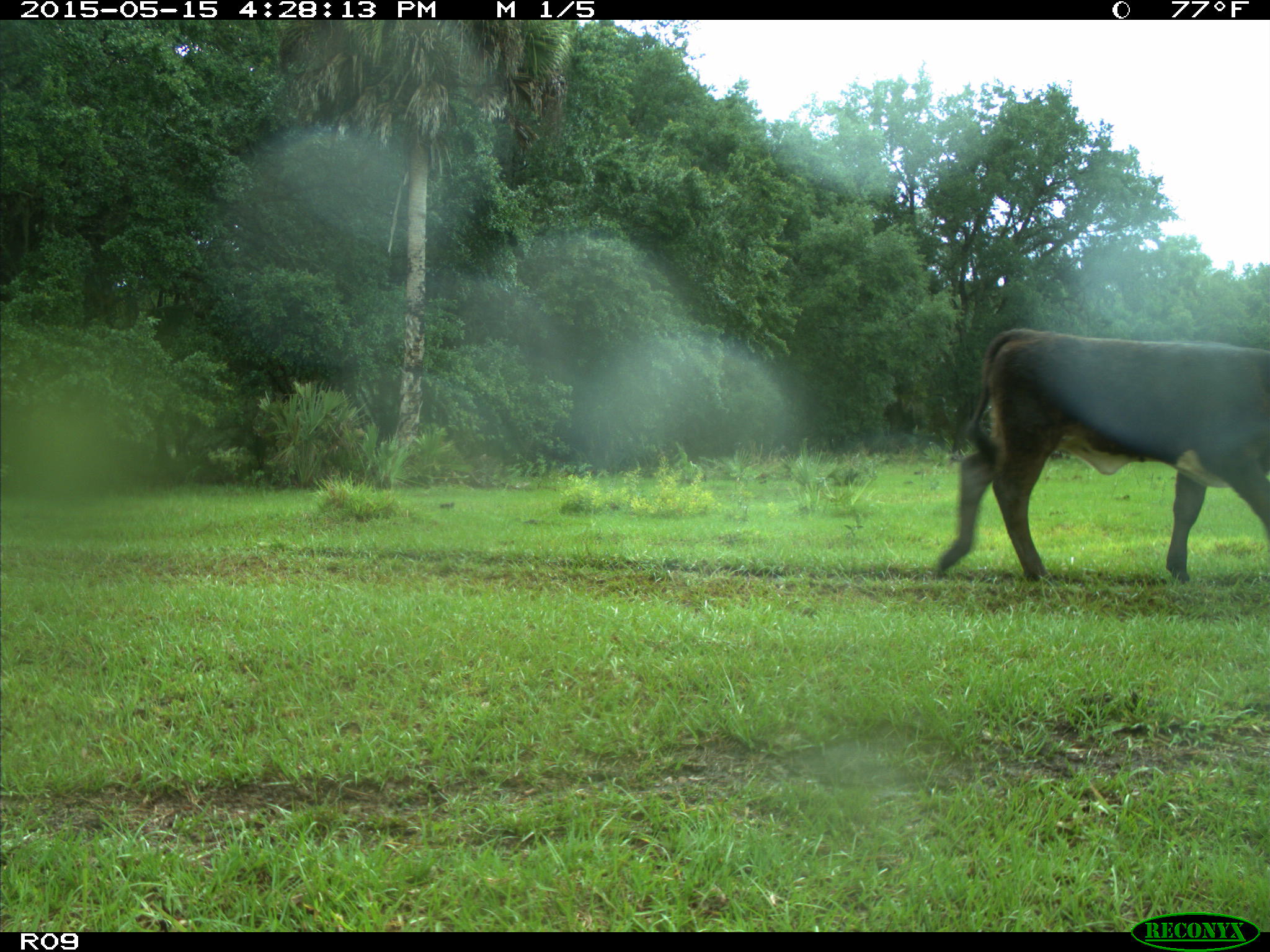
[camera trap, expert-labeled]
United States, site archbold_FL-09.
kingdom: Animalia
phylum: Chordata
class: Mammalia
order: Artiodactyla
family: Bovidae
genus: Bos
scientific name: Bos taurus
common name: domestic cow